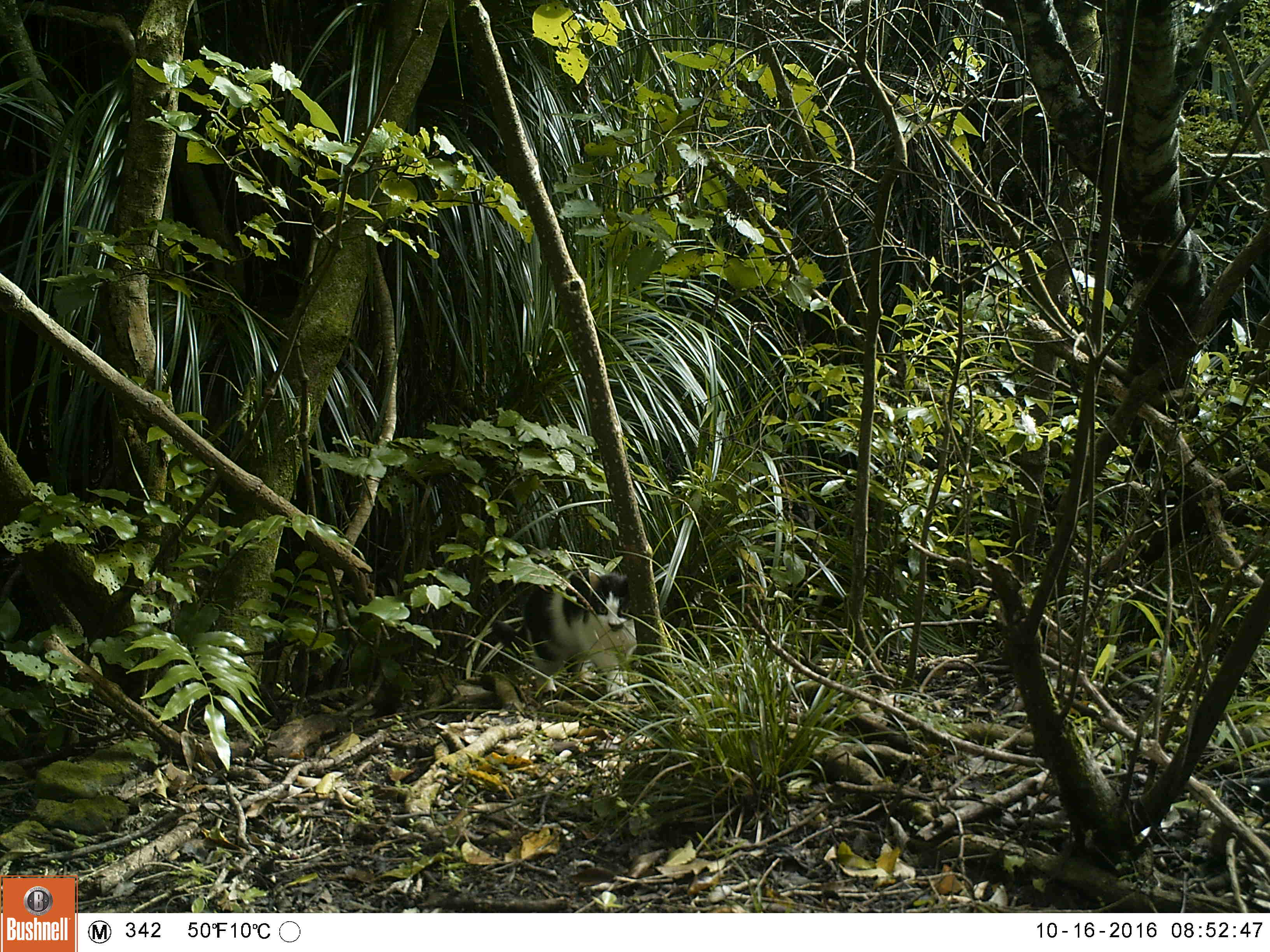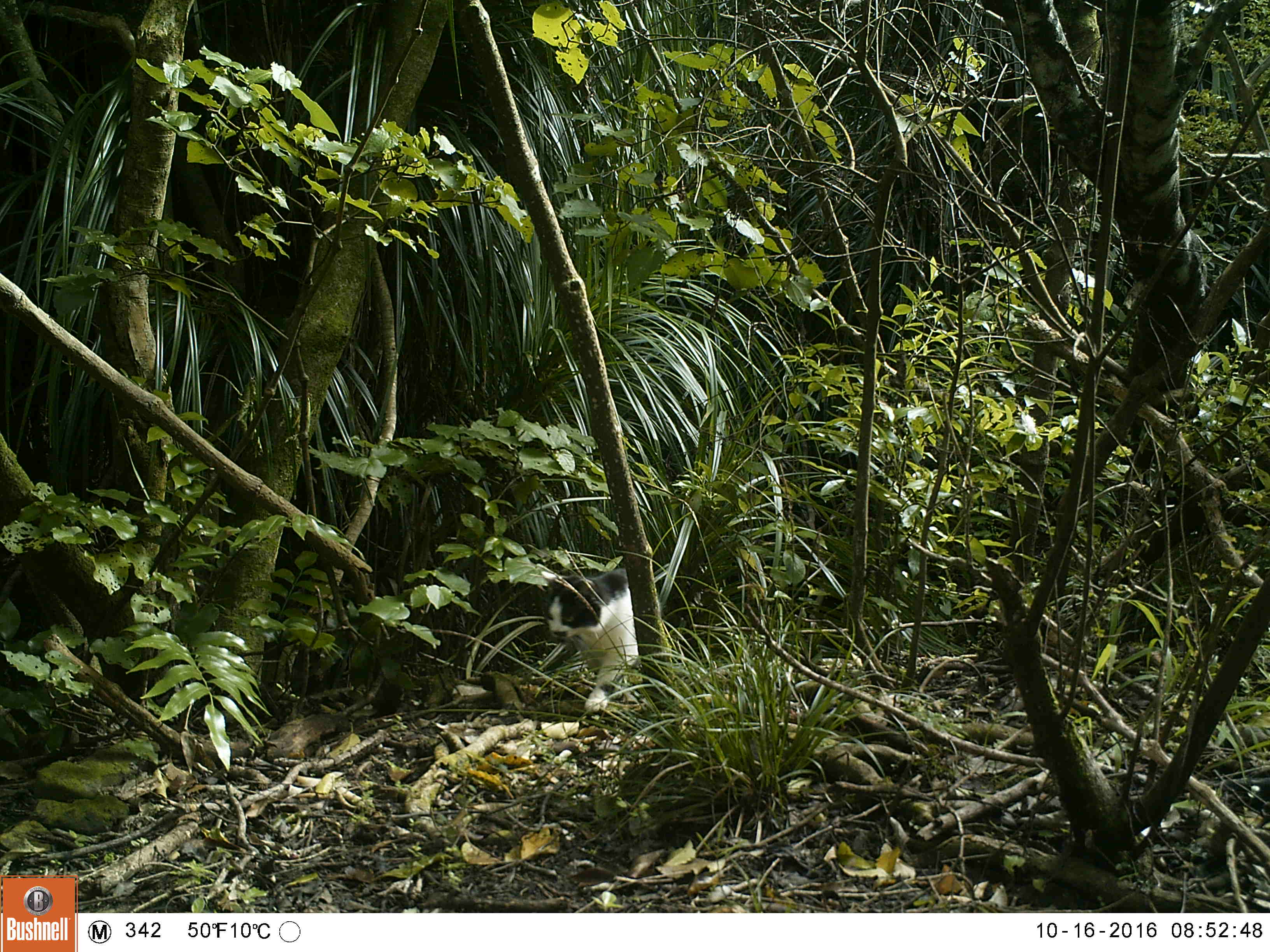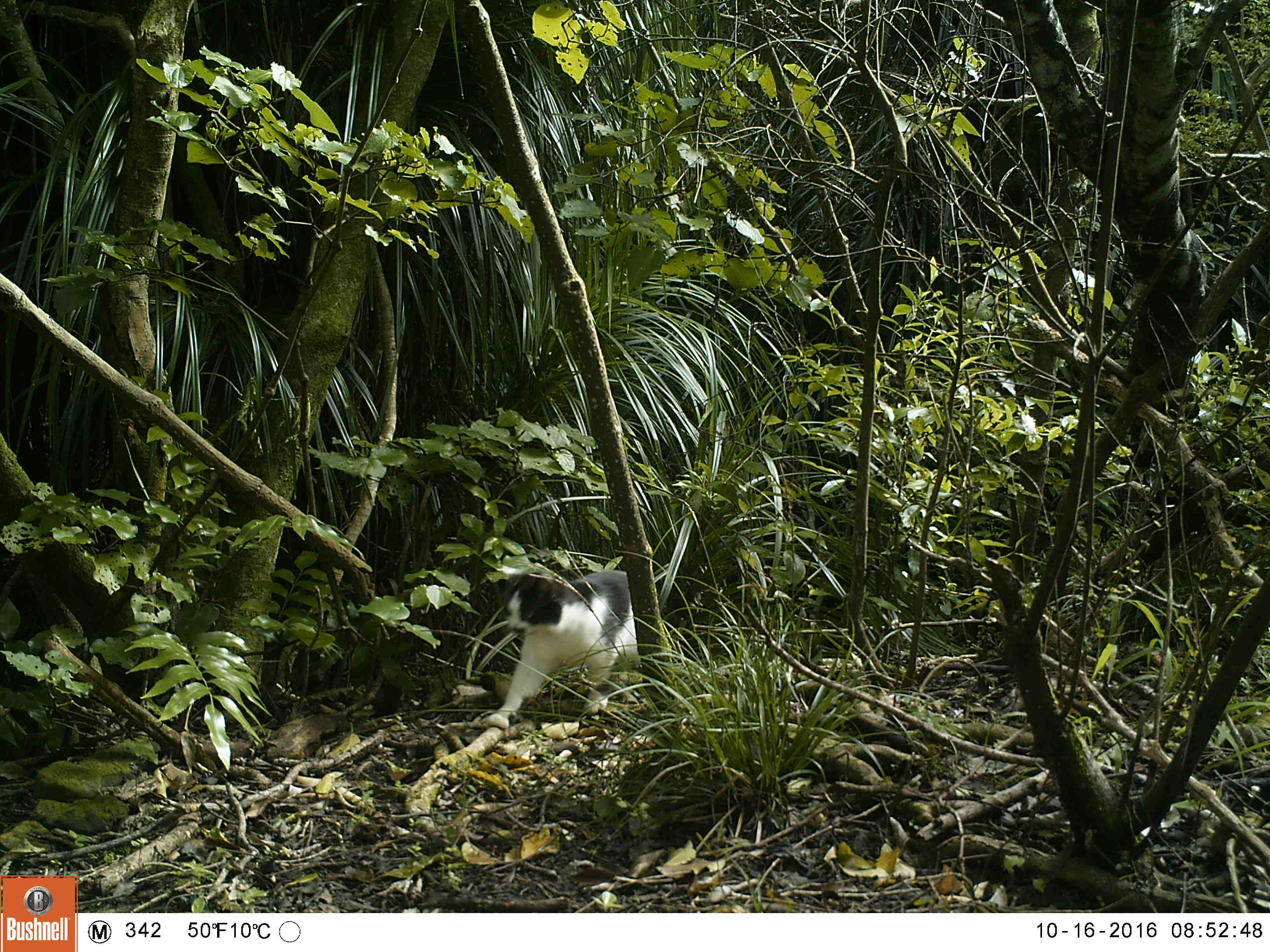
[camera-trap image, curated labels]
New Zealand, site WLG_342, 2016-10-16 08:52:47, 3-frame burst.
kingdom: Animalia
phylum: Chordata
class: Mammalia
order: Carnivora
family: Felidae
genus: Felis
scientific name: Felis catus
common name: domestic cat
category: cat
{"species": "cat (domestic cat) (Felis catus)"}